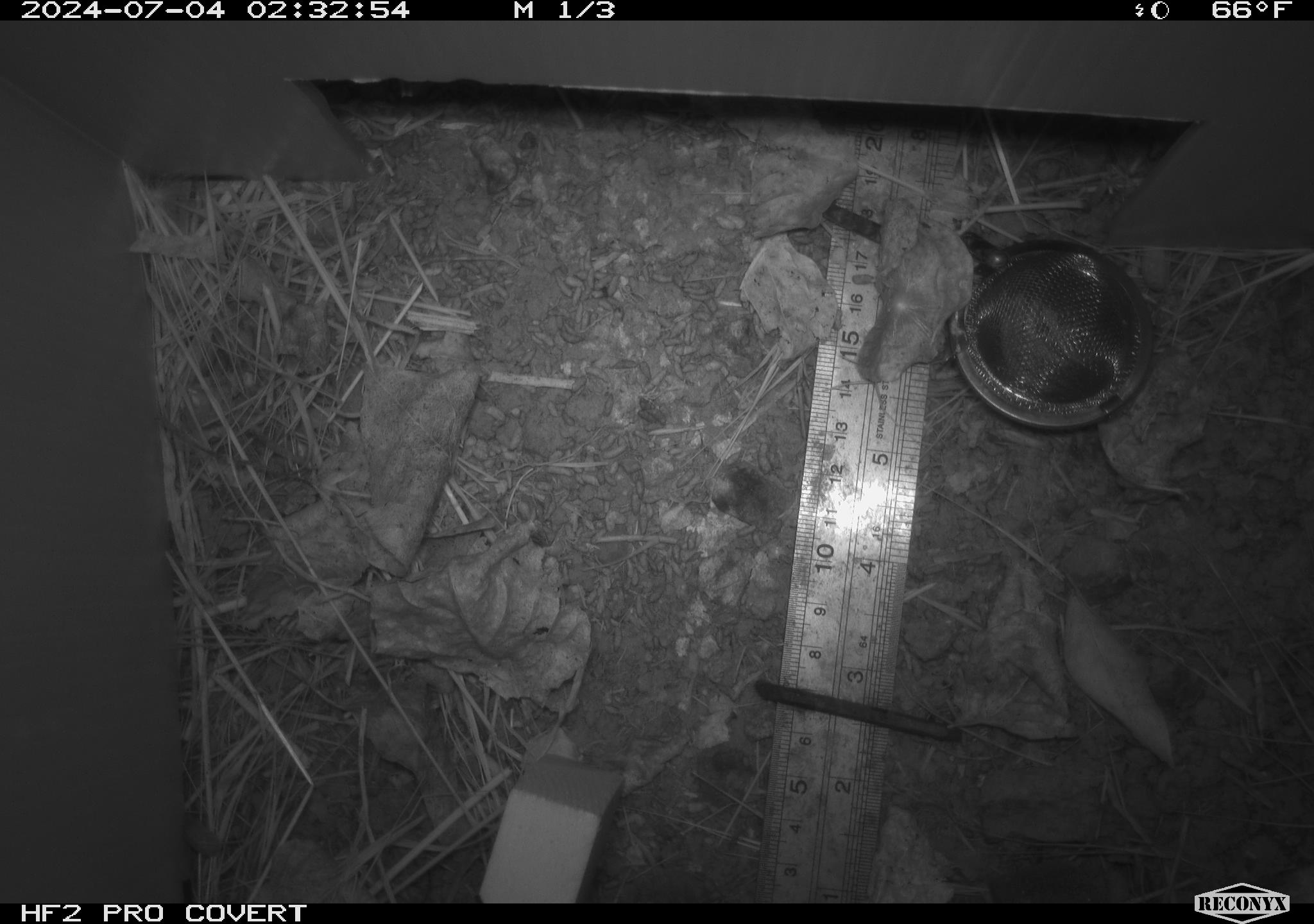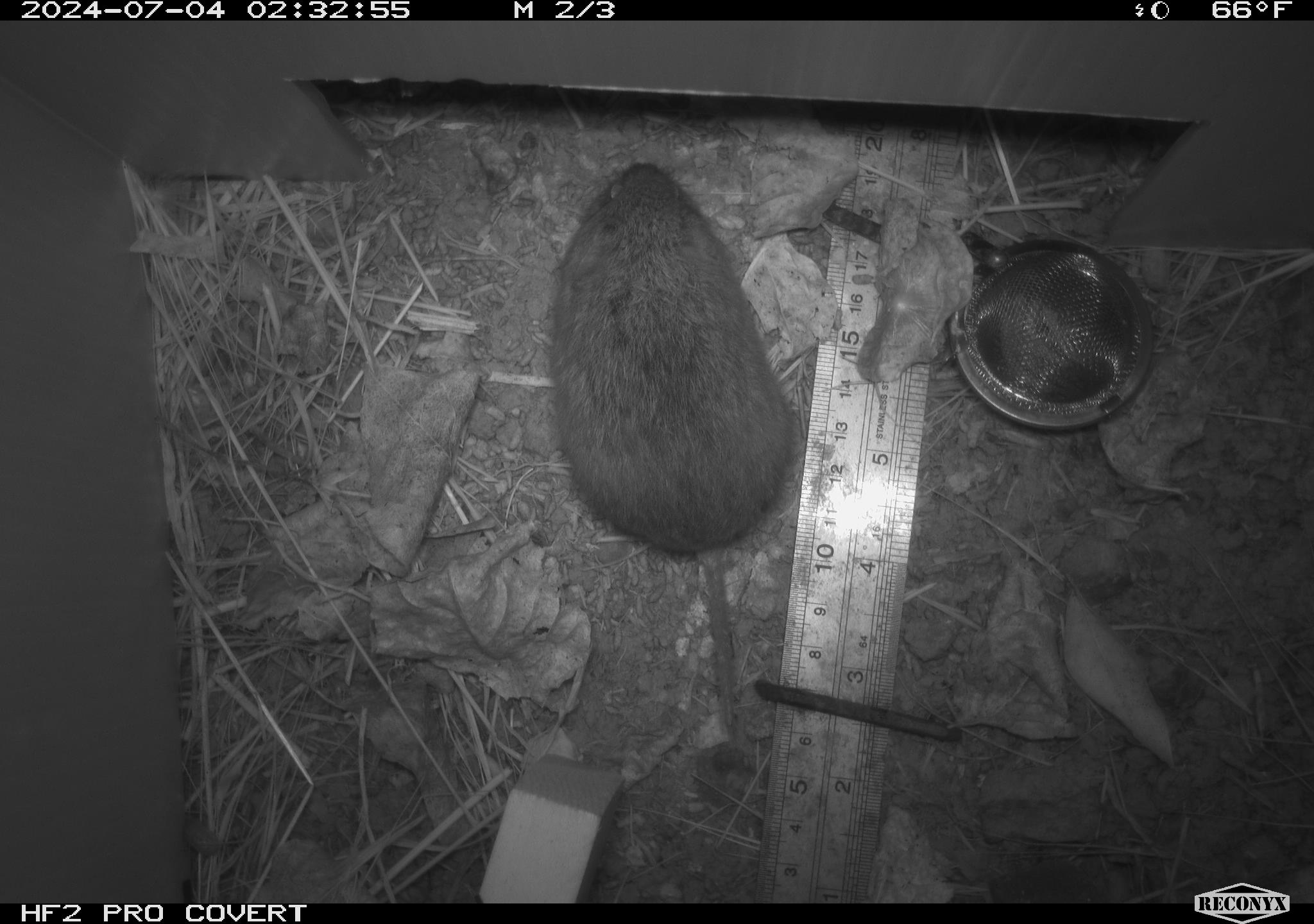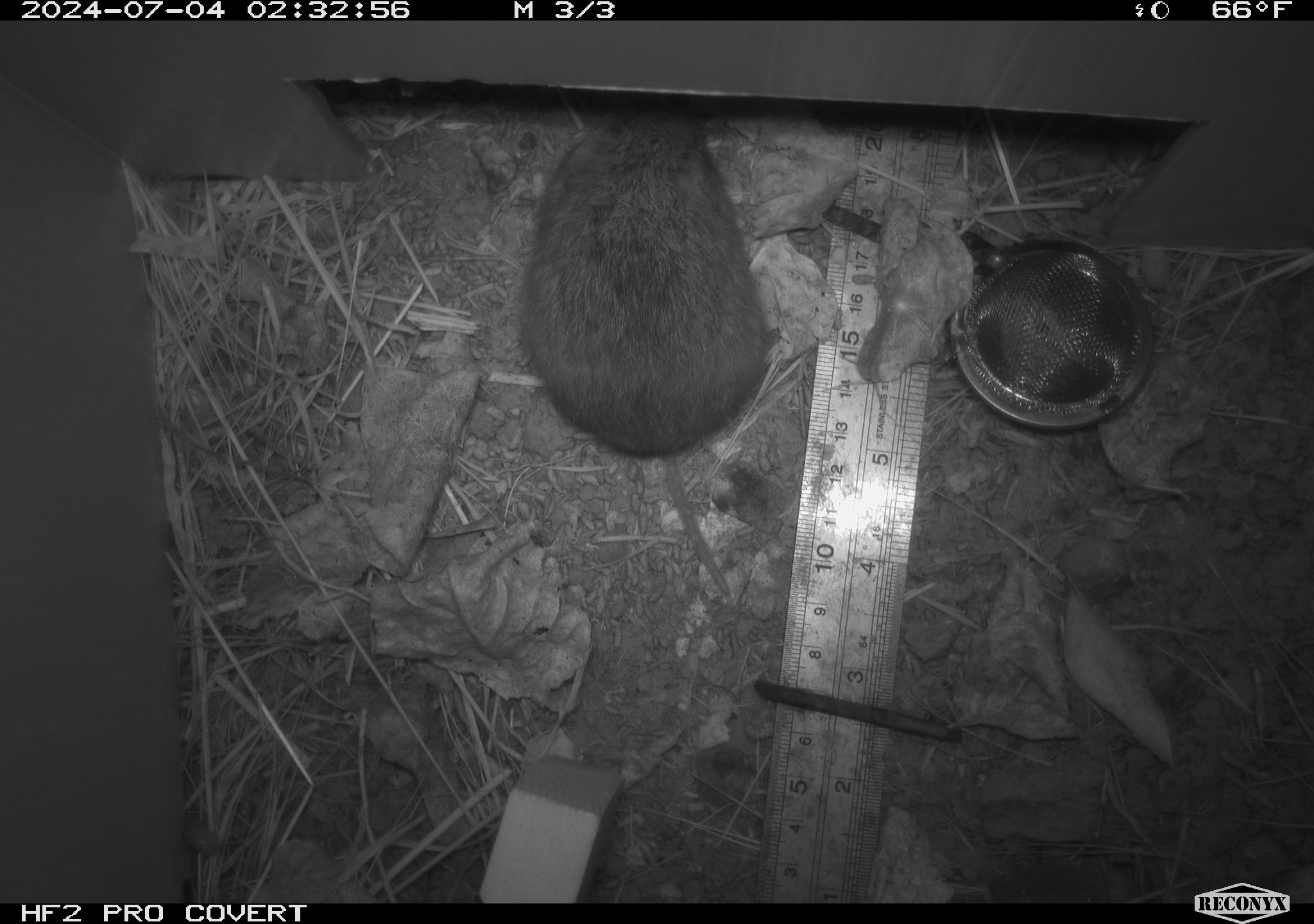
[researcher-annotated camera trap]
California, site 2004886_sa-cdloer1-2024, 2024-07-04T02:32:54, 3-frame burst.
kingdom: Animalia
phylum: Chordata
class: Mammalia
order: Rodentia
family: Cricetidae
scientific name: Arvicolinae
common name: voles, lemmings, and muskrats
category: arvicolinae subfamily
Arvicolinae subfamily (voles, lemmings, and muskrats) (Arvicolinae).